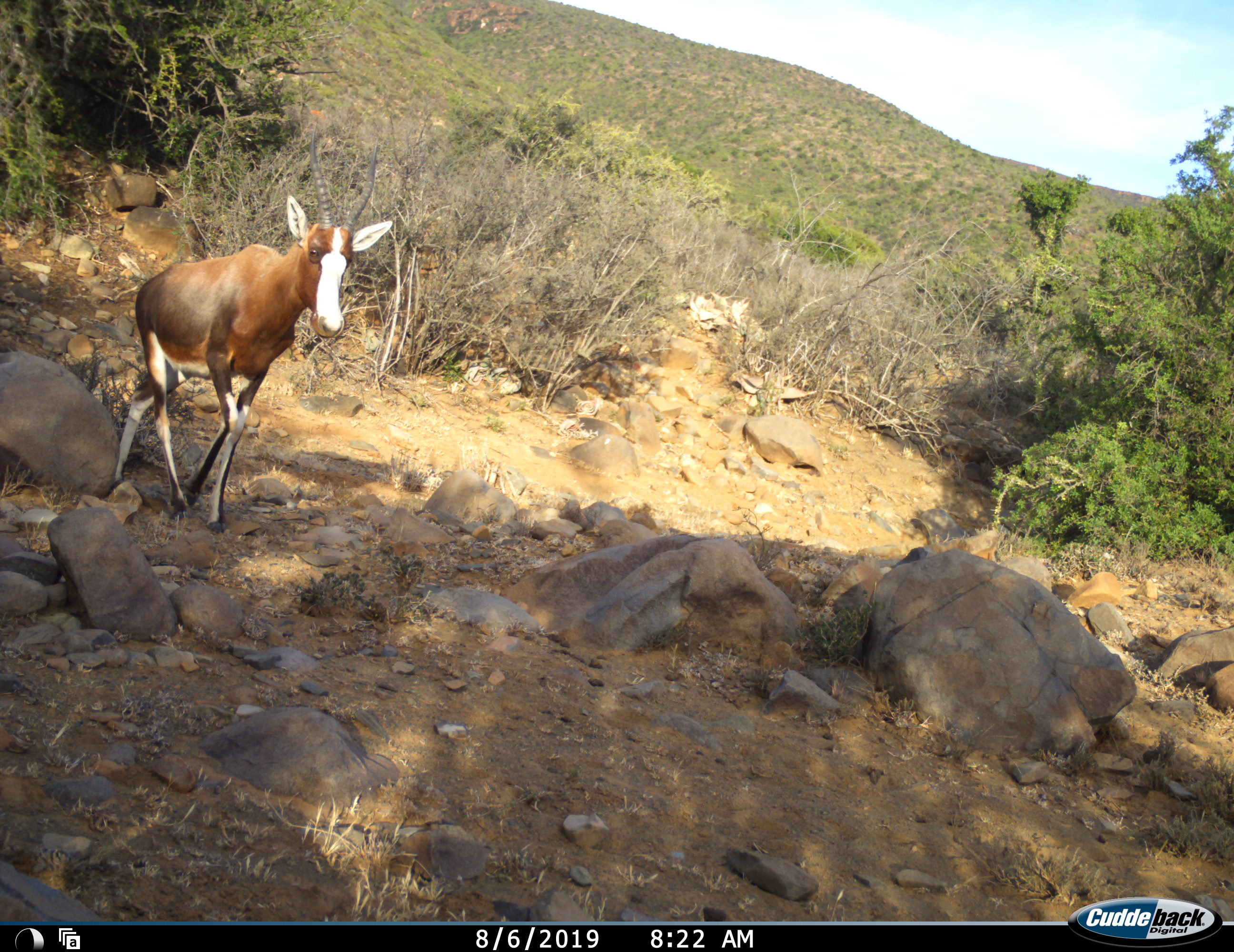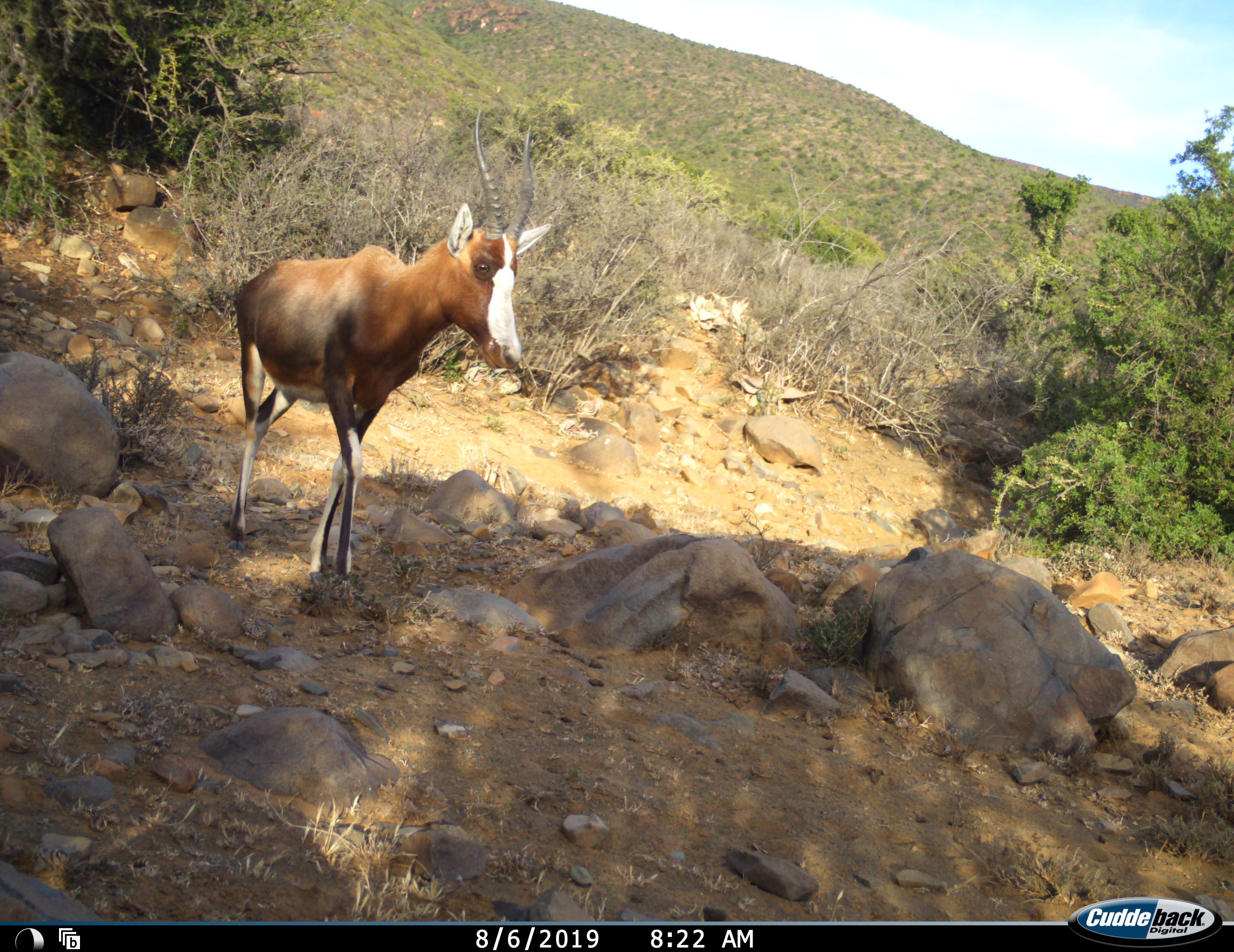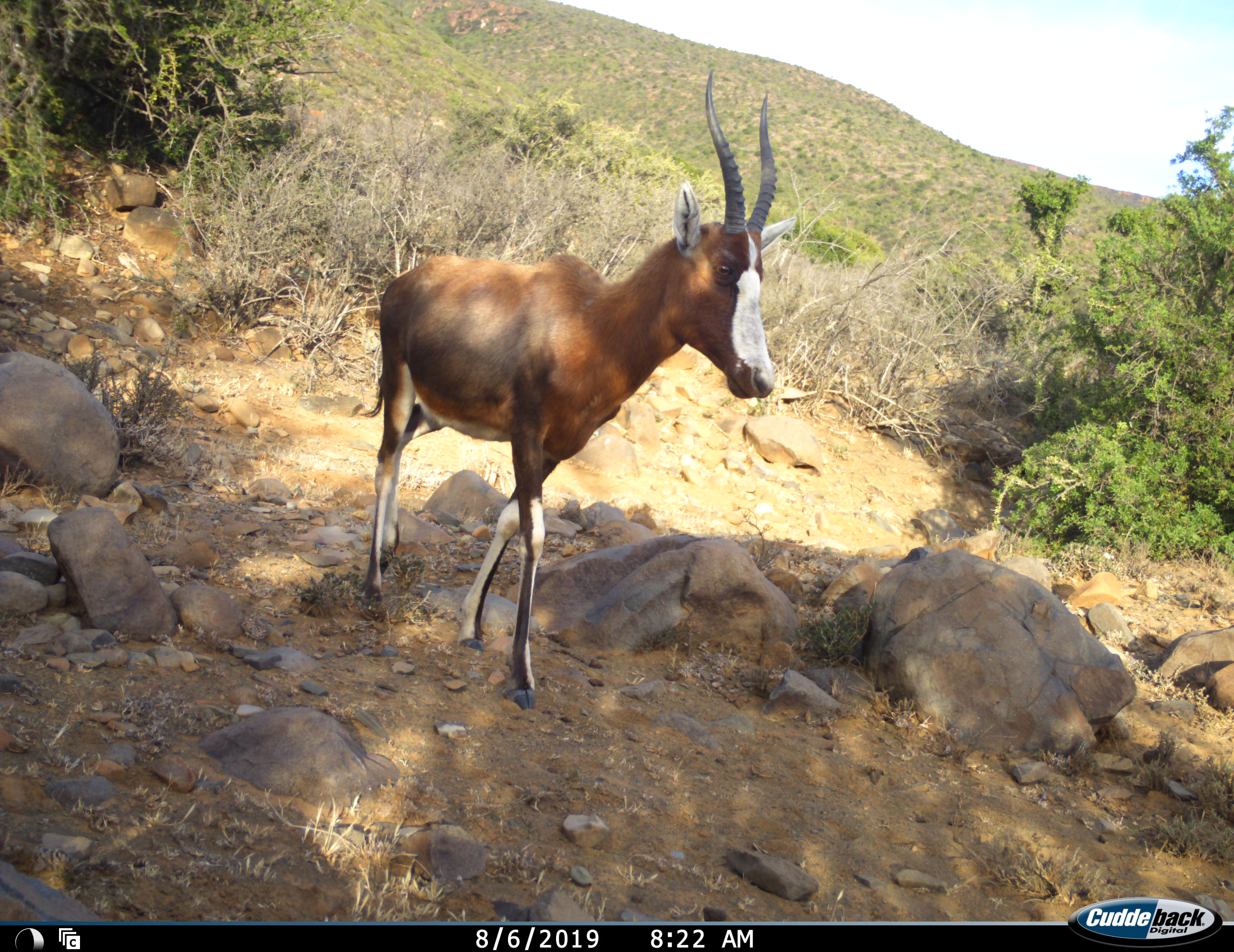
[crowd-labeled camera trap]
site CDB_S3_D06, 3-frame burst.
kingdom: Animalia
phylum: Chordata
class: Mammalia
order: Artiodactyla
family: Bovidae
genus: Damaliscus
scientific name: Damaliscus pygargus phillipsi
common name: blesbok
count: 1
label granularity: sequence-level